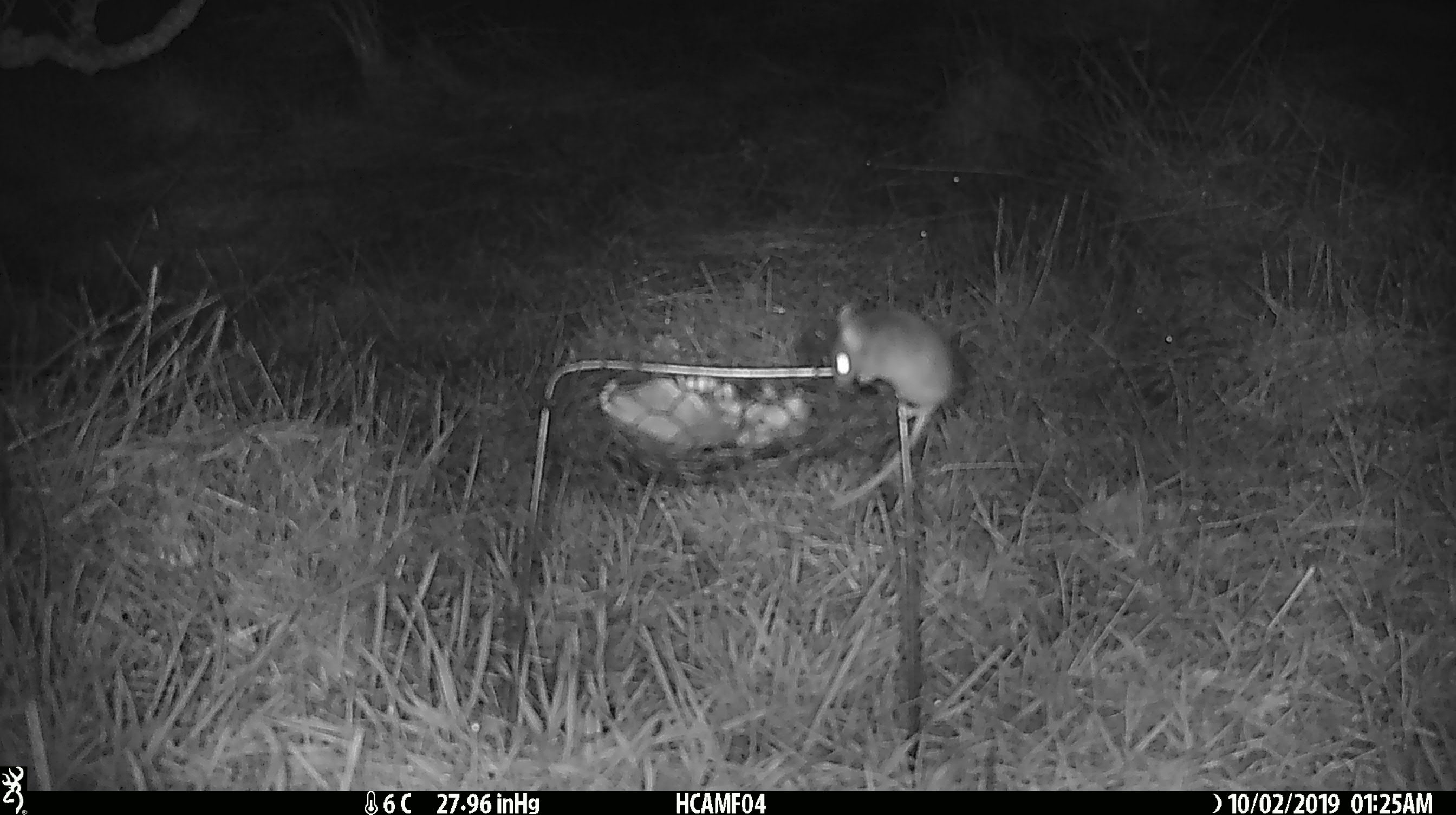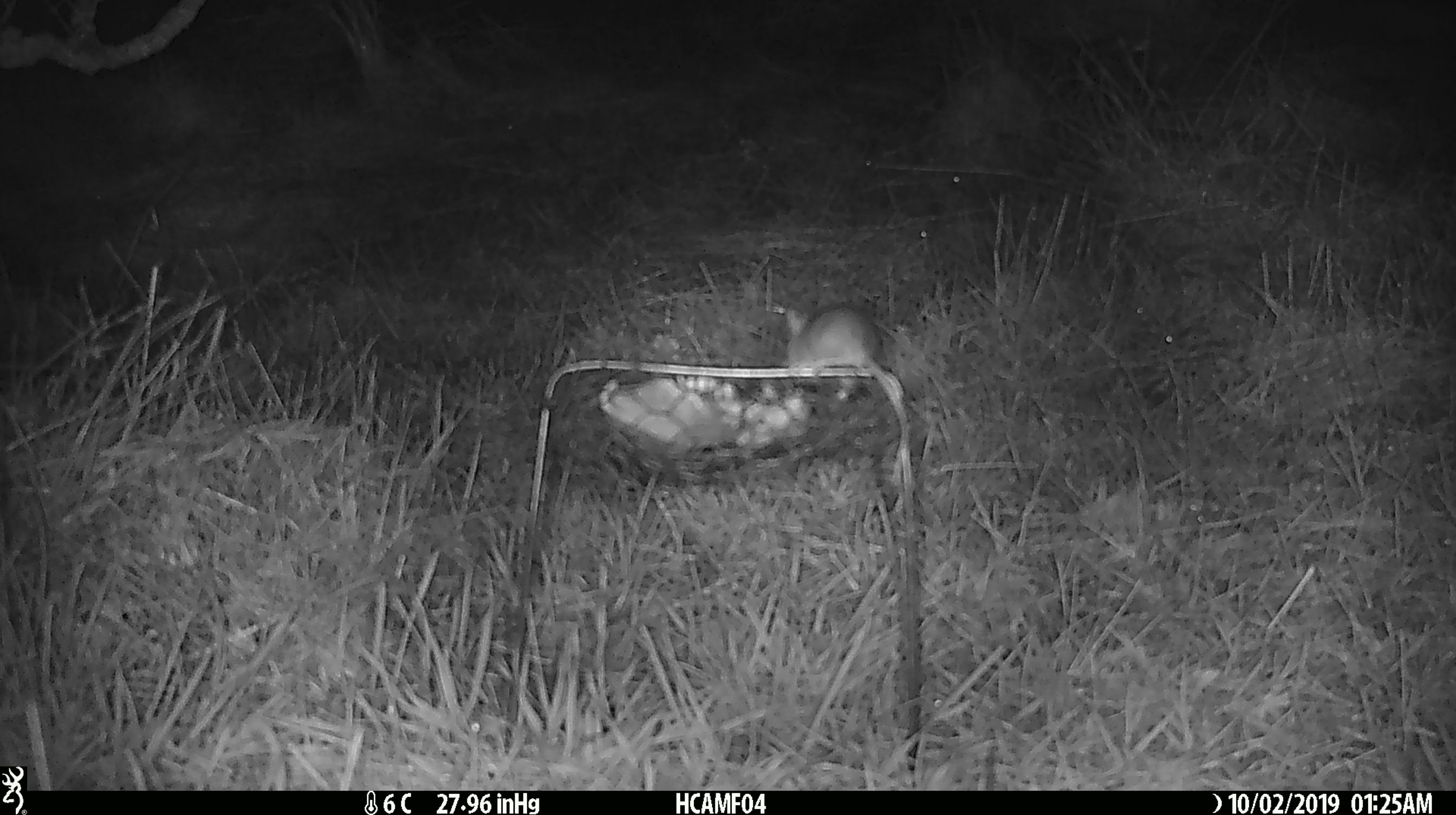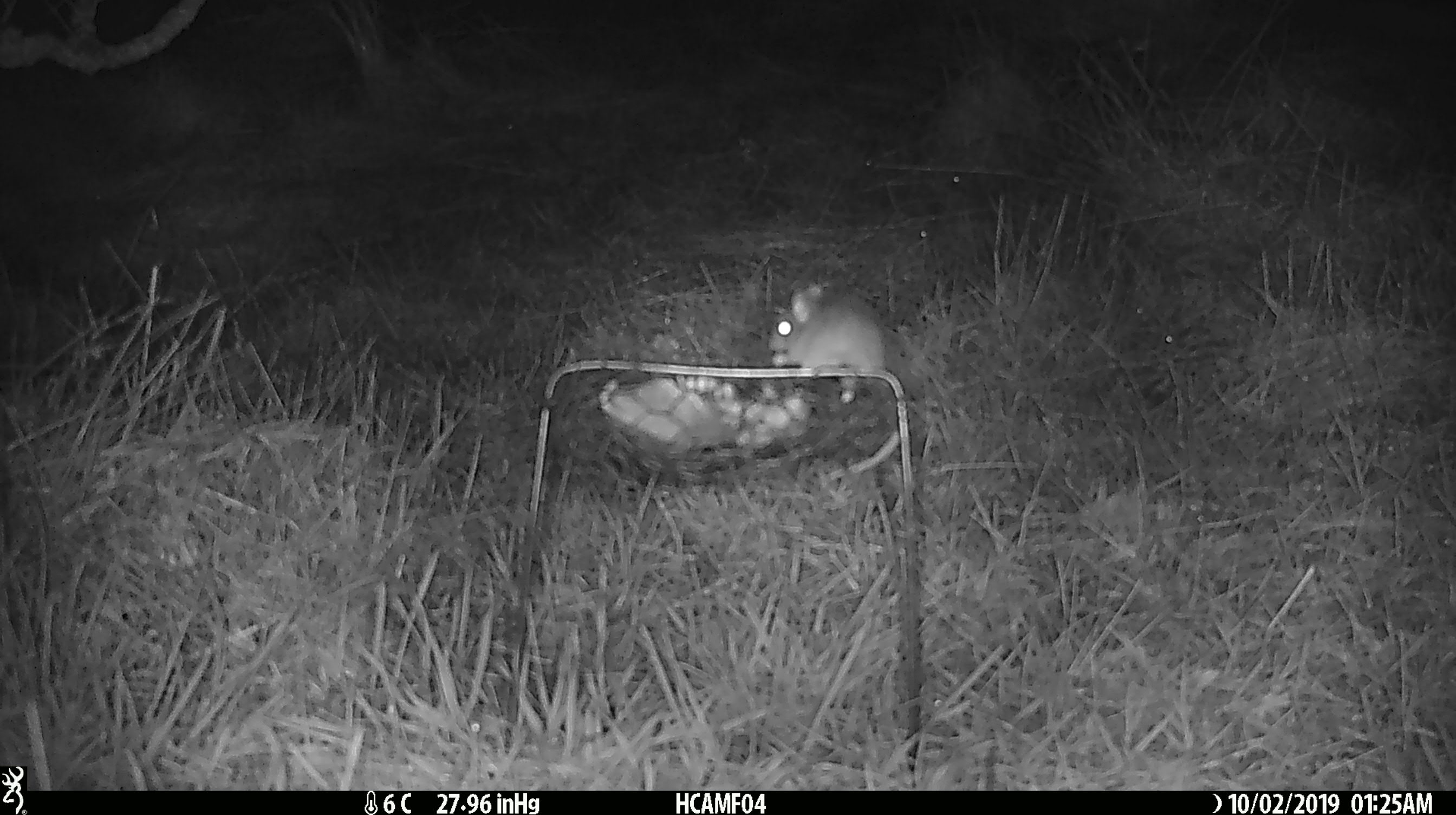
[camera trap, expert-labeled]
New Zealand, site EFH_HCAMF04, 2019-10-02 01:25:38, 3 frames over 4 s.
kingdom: Animalia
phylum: Chordata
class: Mammalia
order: Rodentia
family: Muridae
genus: Mus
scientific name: Mus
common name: mouse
Mouse (Mus).